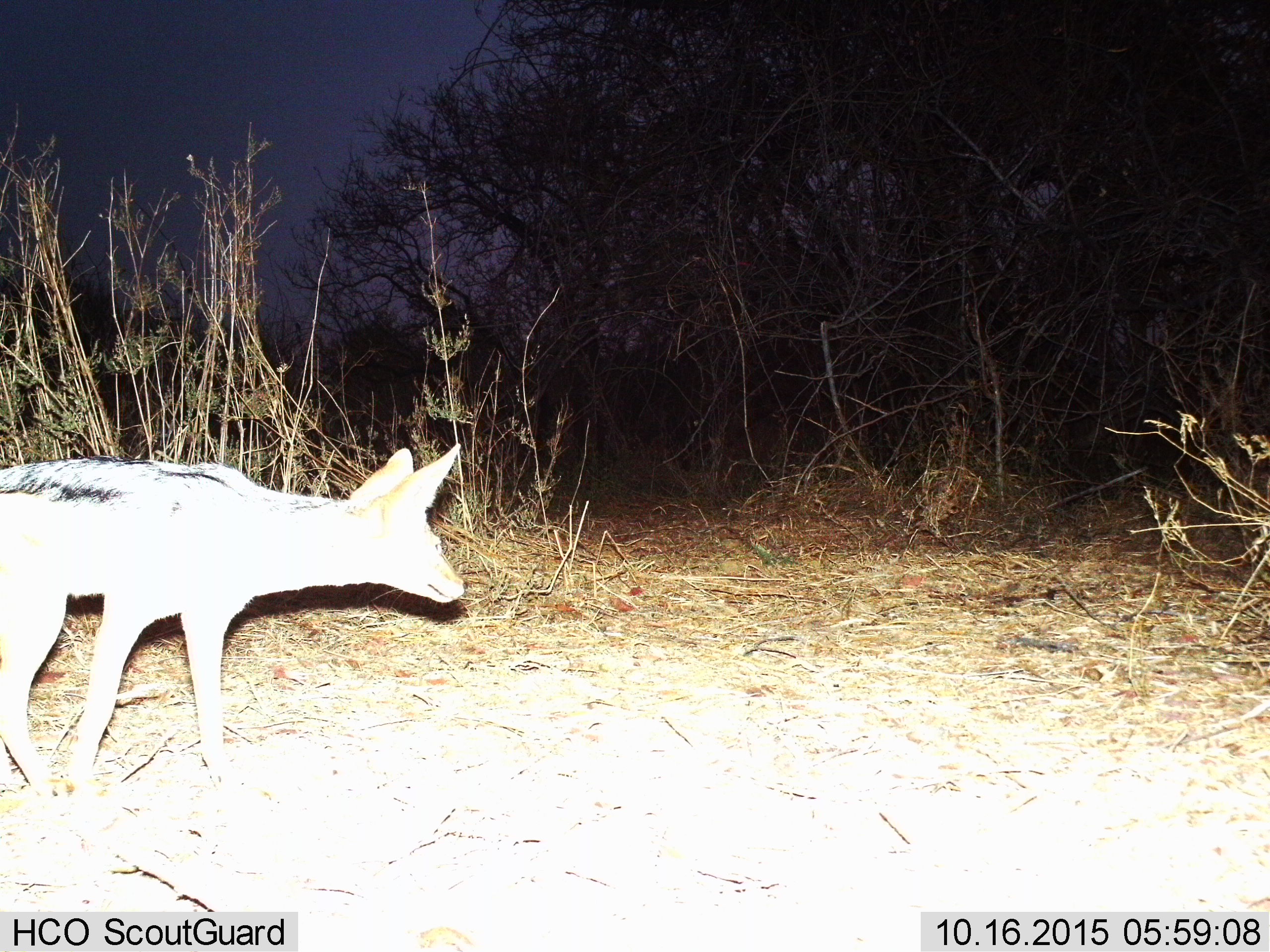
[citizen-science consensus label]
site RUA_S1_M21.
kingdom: Animalia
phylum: Chordata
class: Mammalia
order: Carnivora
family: Canidae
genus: Lupulella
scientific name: Lupulella mesomelas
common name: black-backed jackal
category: jackalblackbacked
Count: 1.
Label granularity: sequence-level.